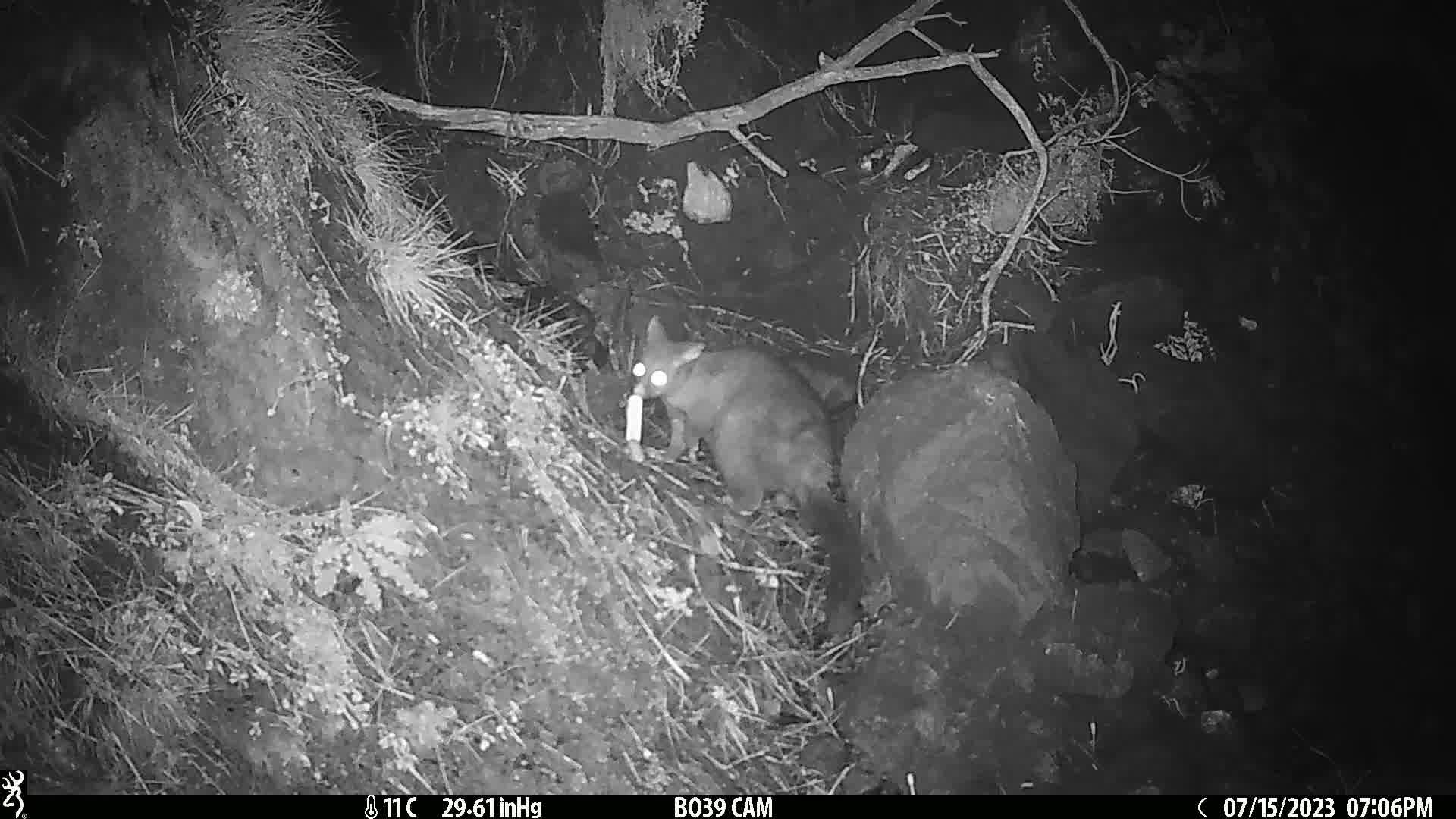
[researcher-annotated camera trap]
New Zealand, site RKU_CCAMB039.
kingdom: Animalia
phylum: Chordata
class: Mammalia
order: Diprotodontia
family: Phalangeridae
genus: Trichosurus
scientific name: Trichosurus vulpecula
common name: common brushtail possum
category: possum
Possum (common brushtail possum) (Trichosurus vulpecula).